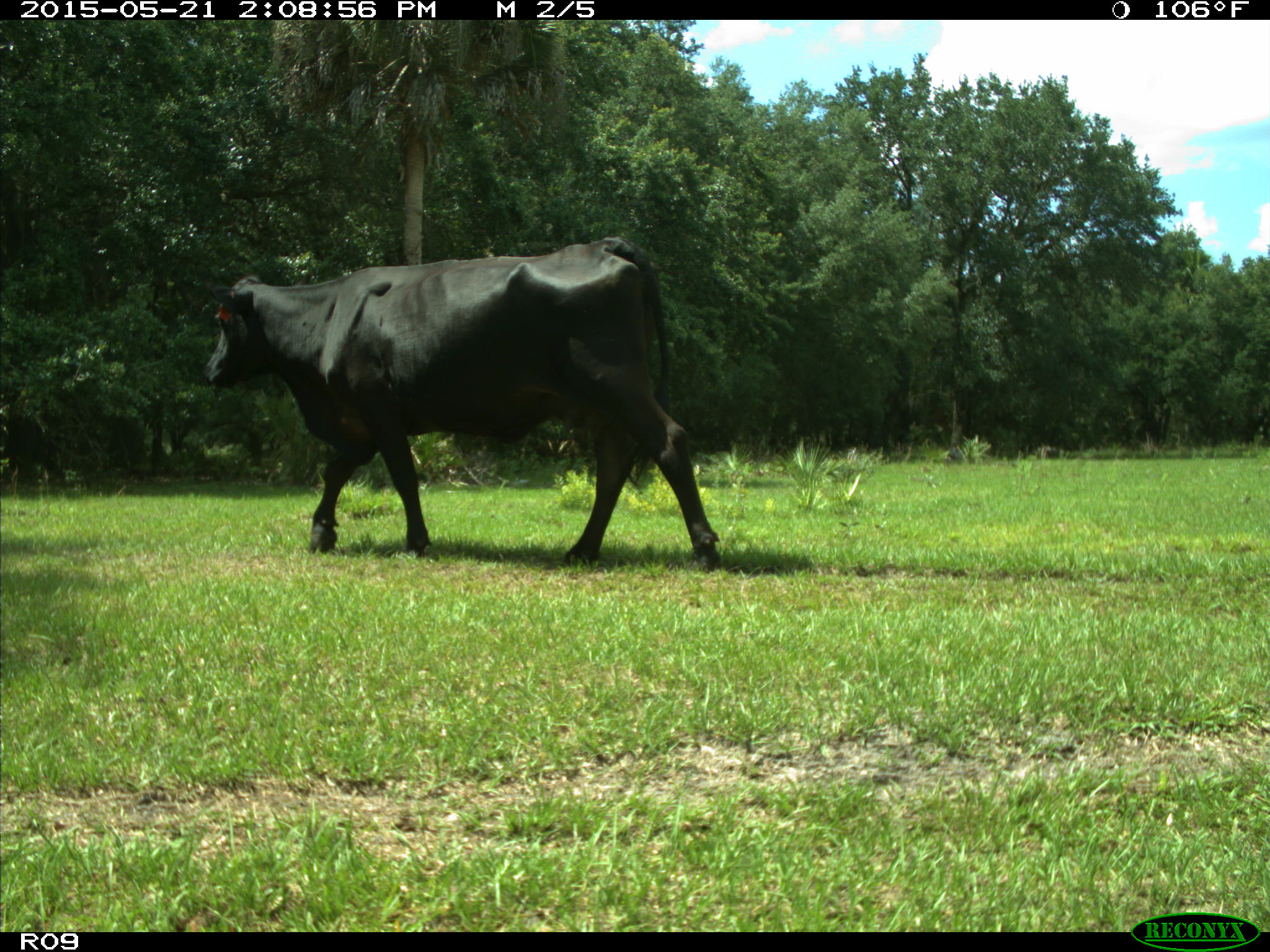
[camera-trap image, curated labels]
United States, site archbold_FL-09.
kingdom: Animalia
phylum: Chordata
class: Mammalia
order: Artiodactyla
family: Bovidae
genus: Bos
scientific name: Bos taurus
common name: domestic cow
Bos taurus (domestic cow).